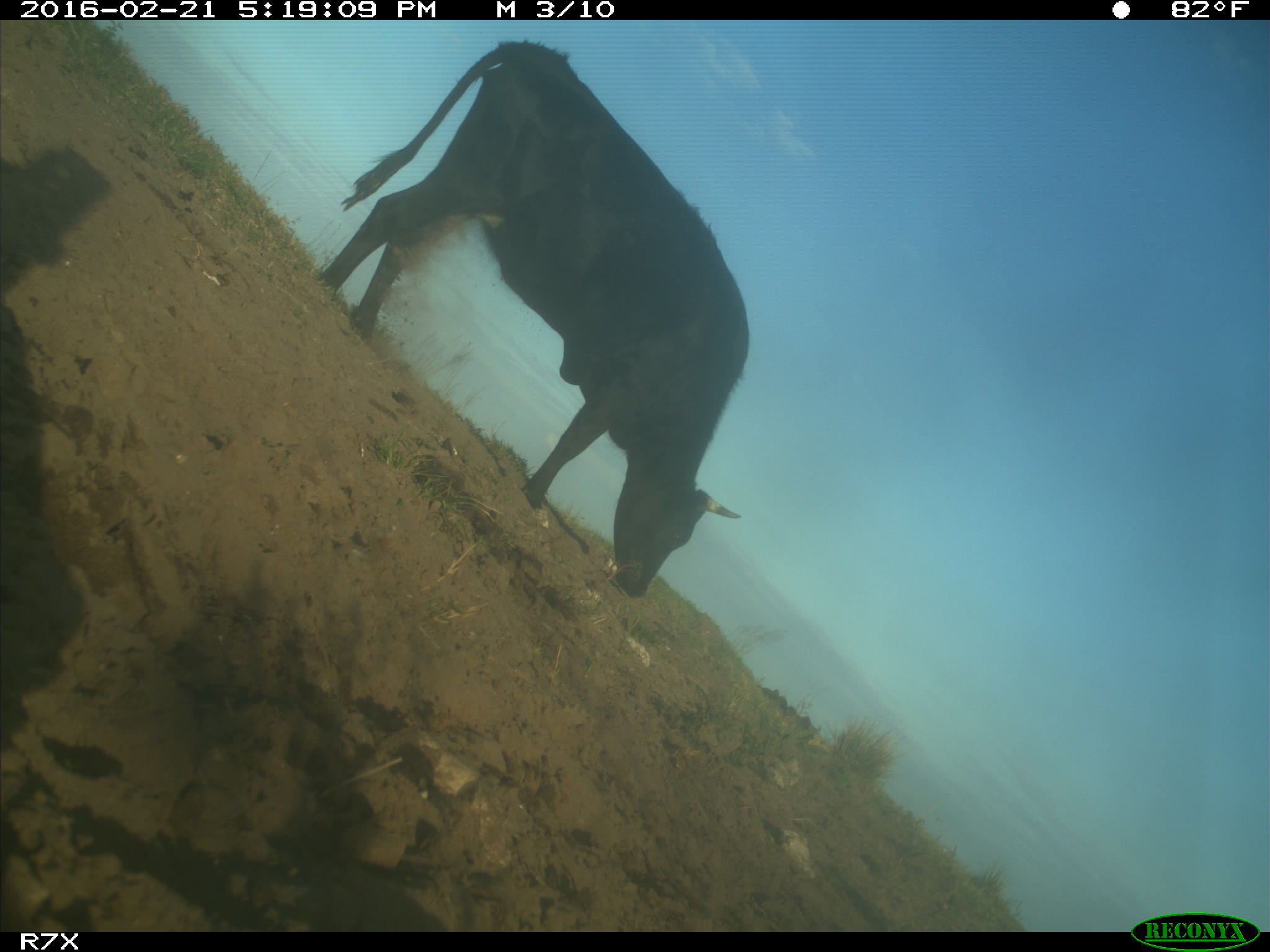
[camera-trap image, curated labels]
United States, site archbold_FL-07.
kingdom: Animalia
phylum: Chordata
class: Mammalia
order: Artiodactyla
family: Bovidae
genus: Bos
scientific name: Bos taurus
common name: domestic cow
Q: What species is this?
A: Bos taurus (domestic cow).